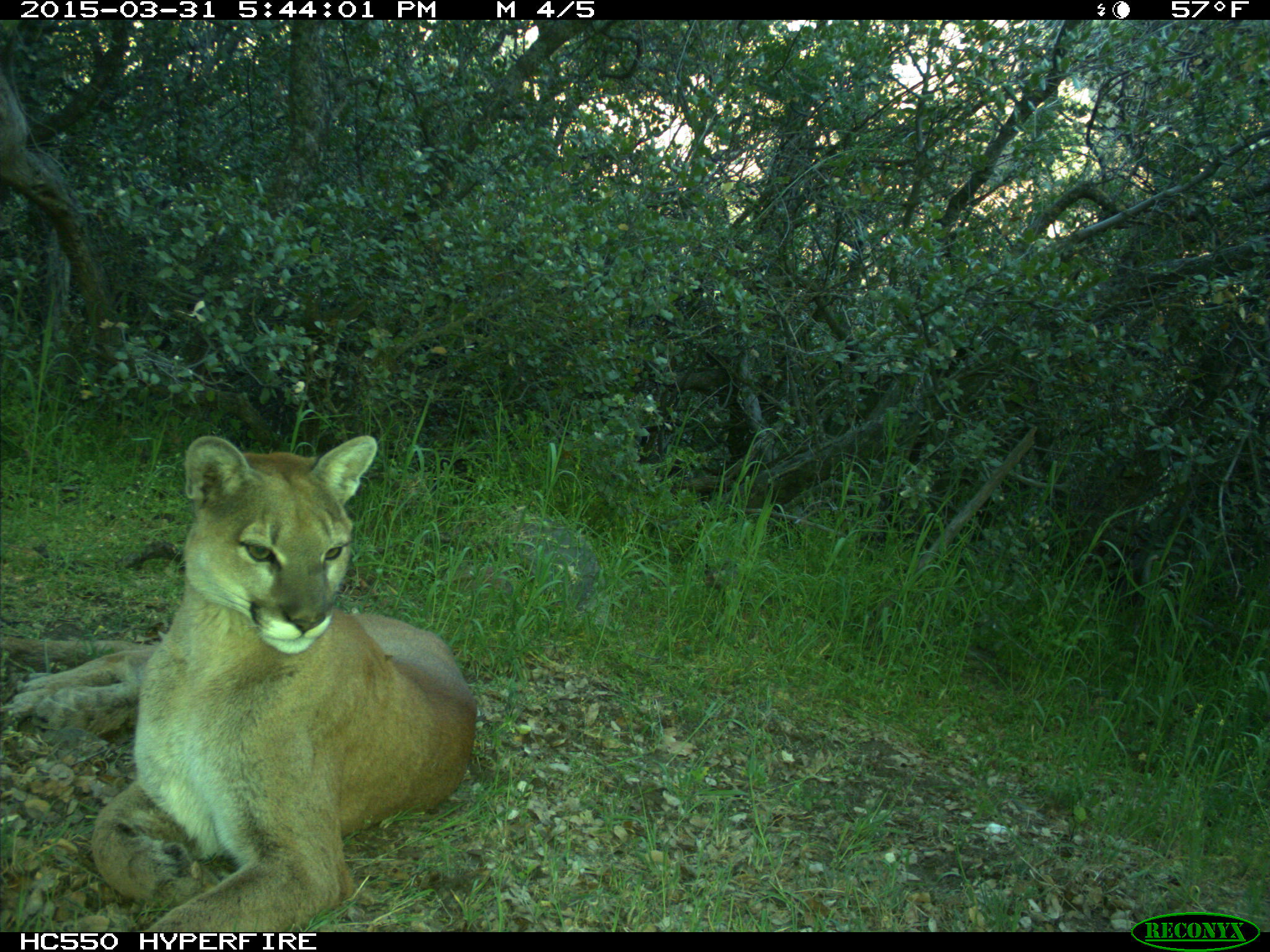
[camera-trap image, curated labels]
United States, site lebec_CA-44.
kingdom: Animalia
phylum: Chordata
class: Mammalia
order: Carnivora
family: Felidae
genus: Puma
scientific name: Puma concolor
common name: mountain lion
Puma concolor (mountain lion).